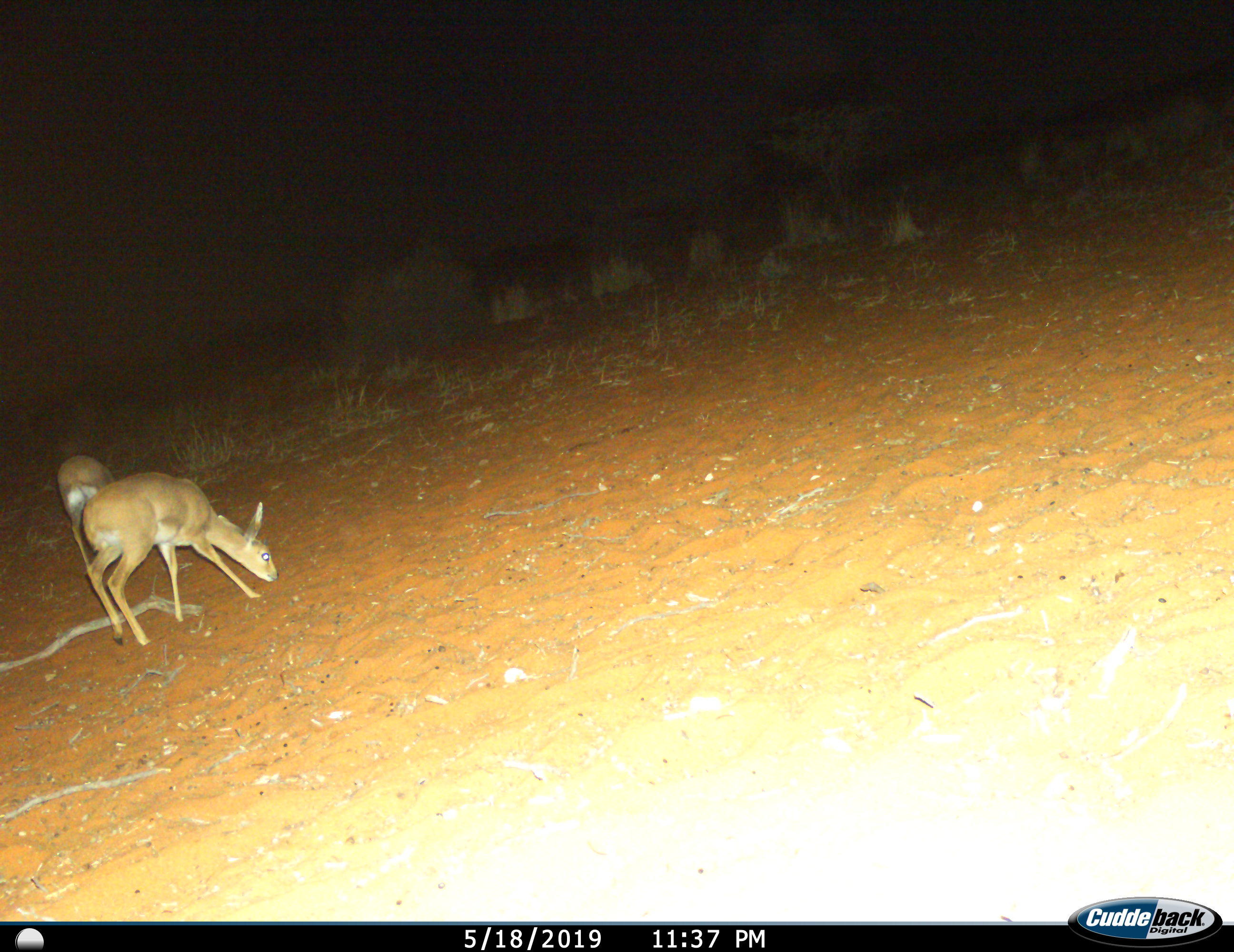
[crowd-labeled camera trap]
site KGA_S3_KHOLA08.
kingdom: Animalia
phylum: Chordata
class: Mammalia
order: Artiodactyla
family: Bovidae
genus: Raphicerus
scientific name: Raphicerus campestris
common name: steenbok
Steenbok (Raphicerus campestris), count 2. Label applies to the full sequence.